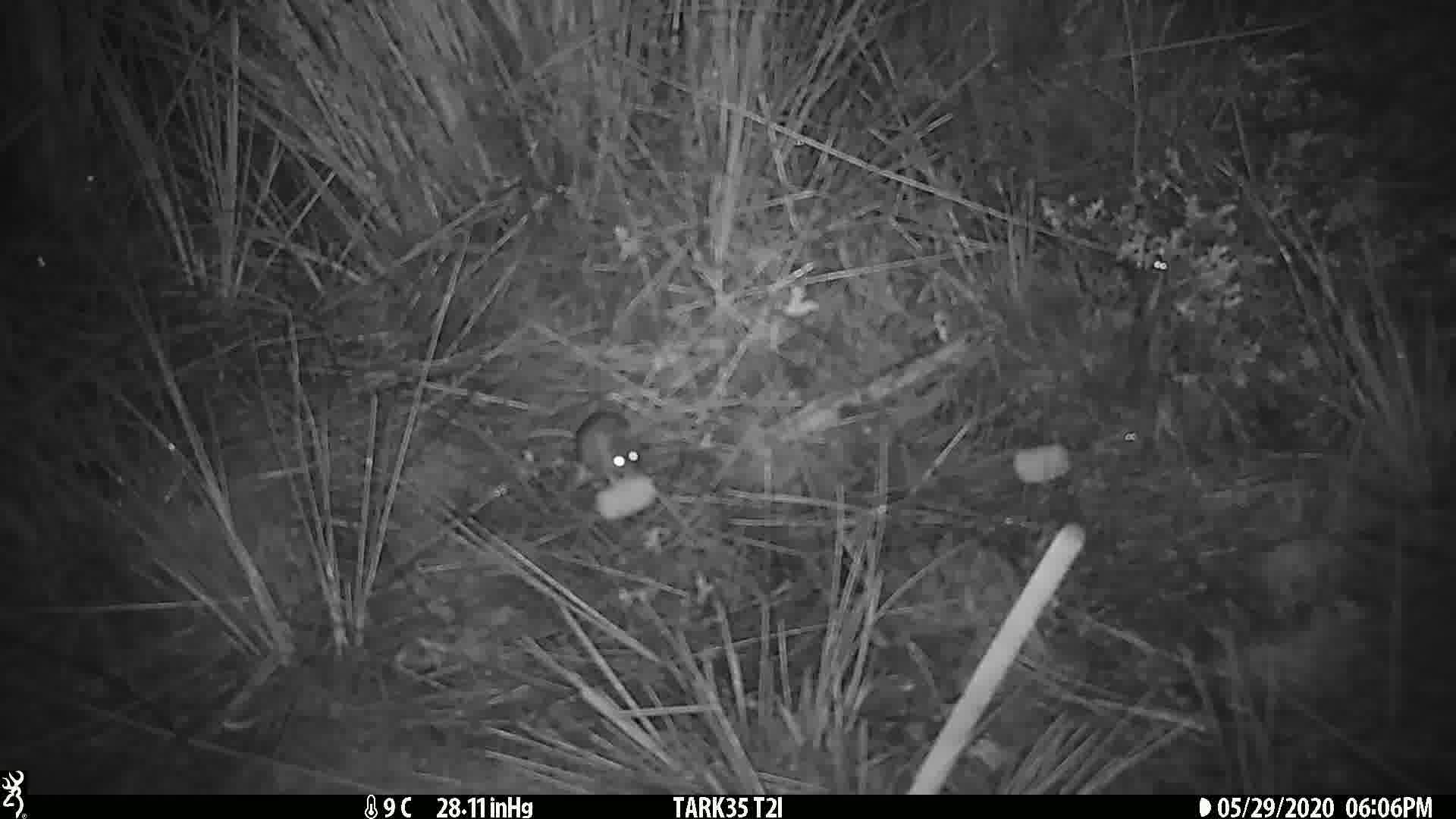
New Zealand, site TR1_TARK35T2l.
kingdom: Animalia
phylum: Chordata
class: Mammalia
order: Rodentia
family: Muridae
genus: Mus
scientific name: Mus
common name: mouse